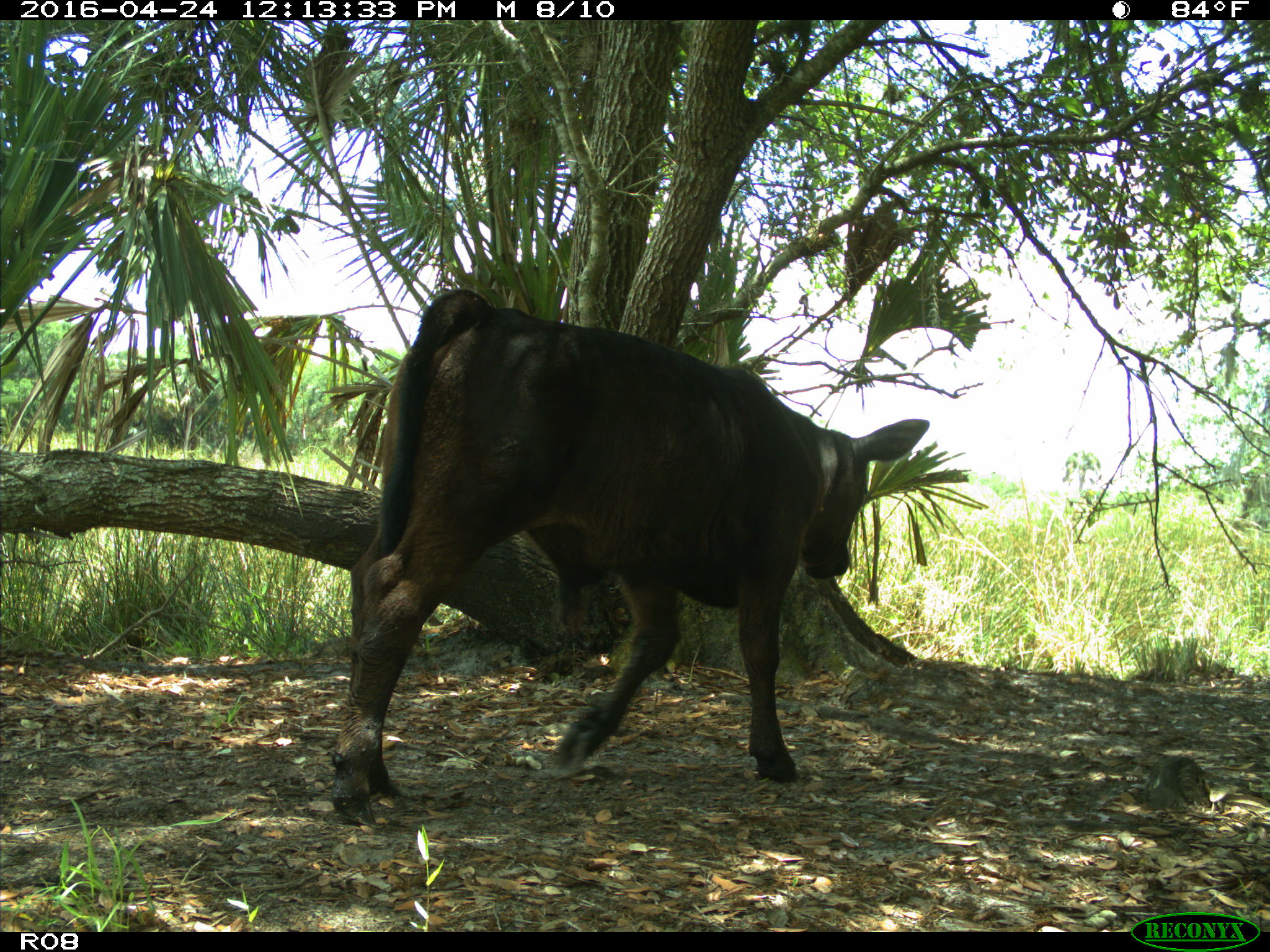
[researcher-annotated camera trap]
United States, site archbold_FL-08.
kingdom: Animalia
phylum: Chordata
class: Mammalia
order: Artiodactyla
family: Bovidae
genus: Bos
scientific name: Bos taurus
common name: domestic cow